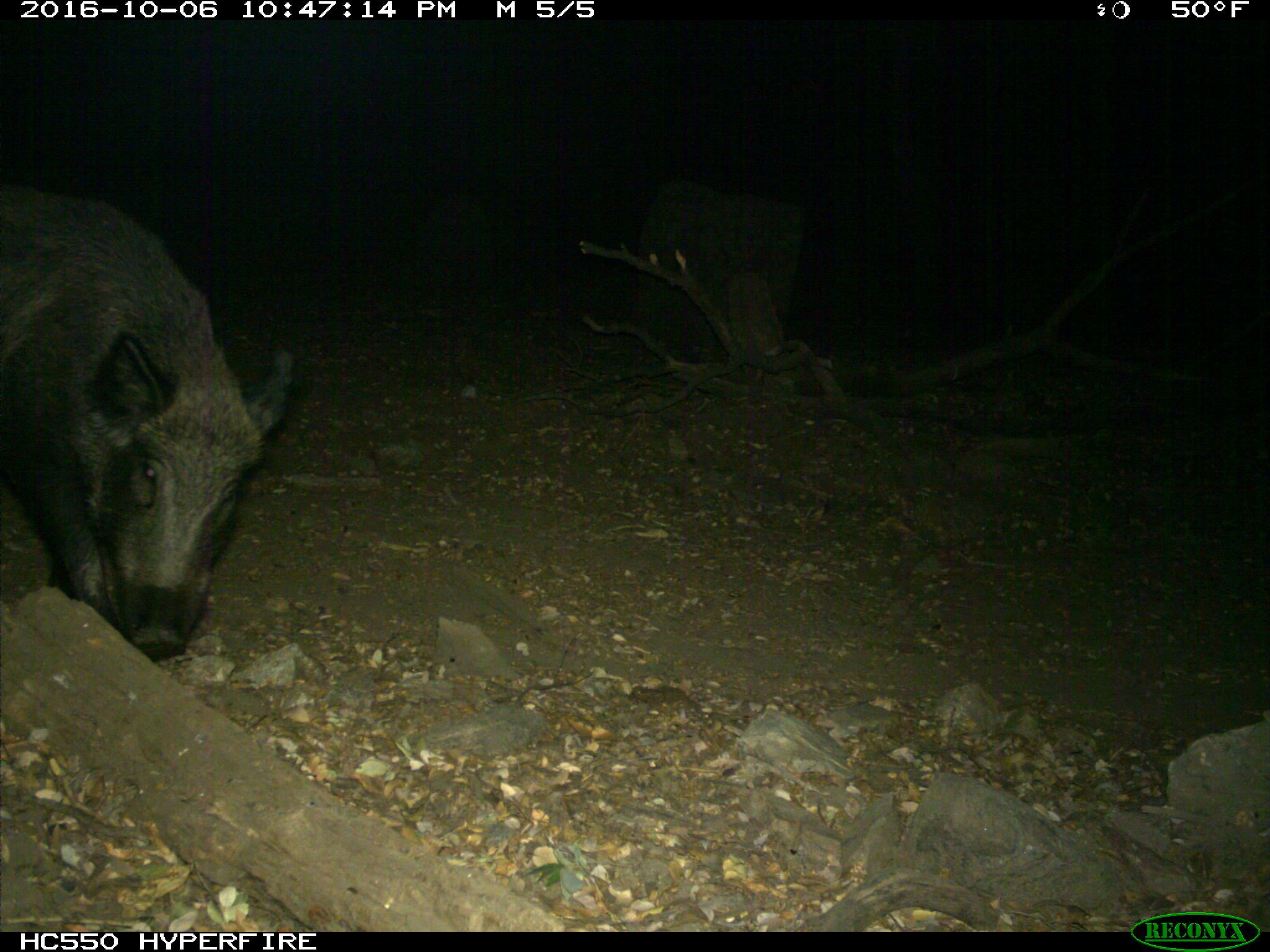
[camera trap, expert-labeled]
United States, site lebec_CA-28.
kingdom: Animalia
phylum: Chordata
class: Mammalia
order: Artiodactyla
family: Suidae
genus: Sus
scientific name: Sus scrofa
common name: wild boar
Sus scrofa (wild boar).